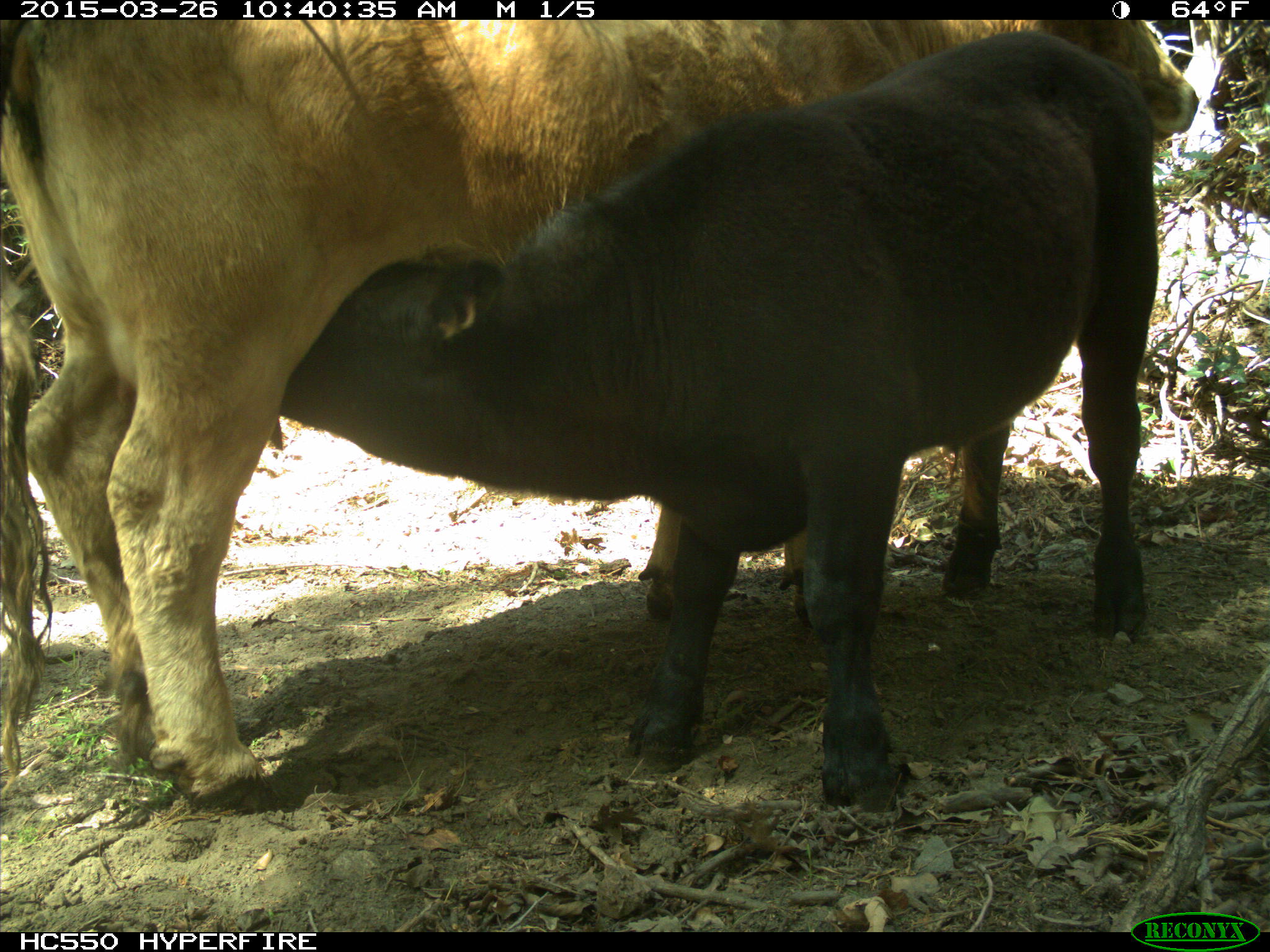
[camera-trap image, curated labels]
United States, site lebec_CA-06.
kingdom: Animalia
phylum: Chordata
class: Mammalia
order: Artiodactyla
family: Bovidae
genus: Bos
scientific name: Bos taurus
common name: domestic cow